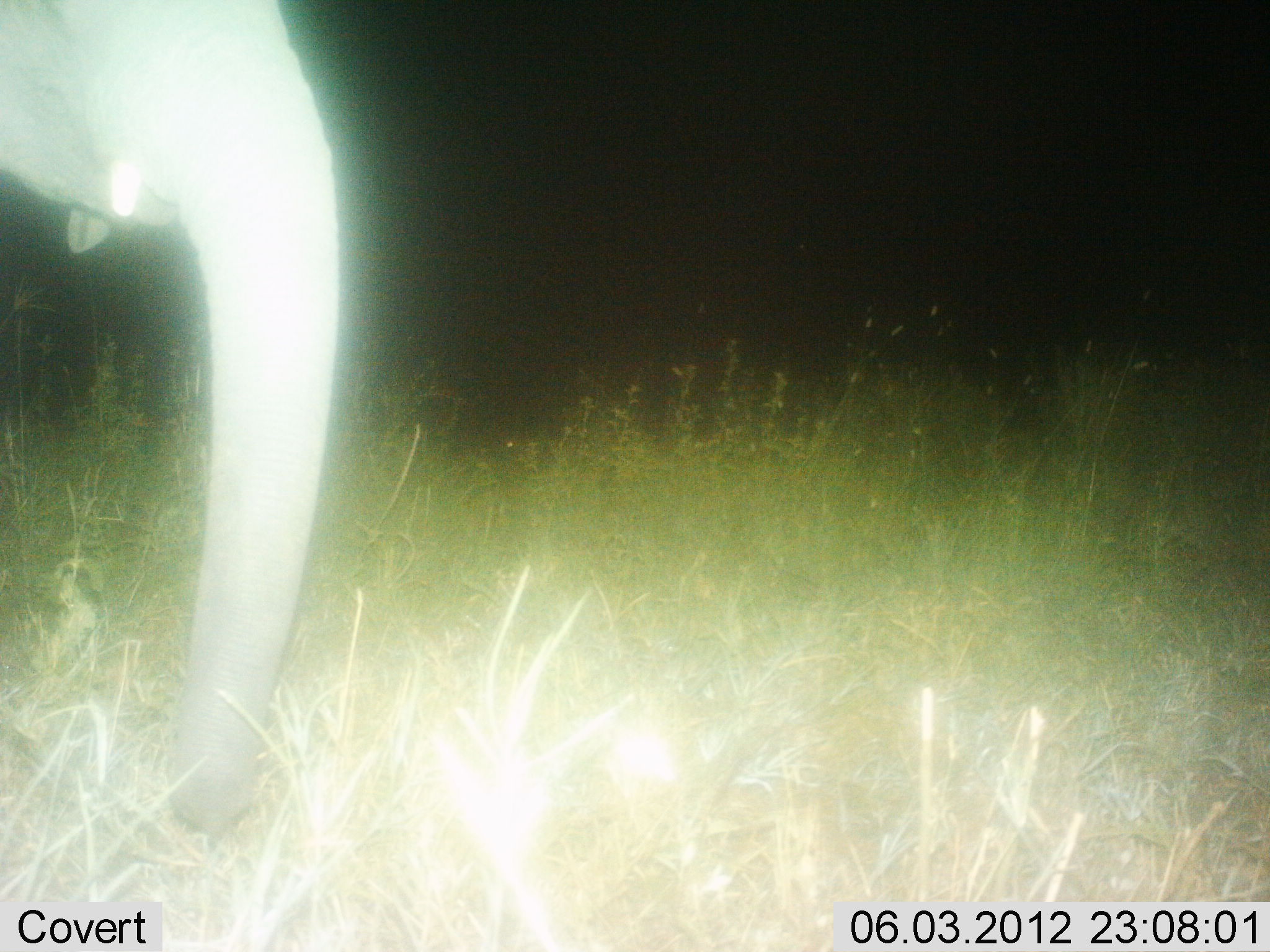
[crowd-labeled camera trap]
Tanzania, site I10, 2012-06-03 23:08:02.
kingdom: Animalia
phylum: Chordata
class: Mammalia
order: Proboscidea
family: Elephantidae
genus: Loxodonta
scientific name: Loxodonta africana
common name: african bush elephant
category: elephant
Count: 1.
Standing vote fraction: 80%.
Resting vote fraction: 0%.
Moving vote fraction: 10%.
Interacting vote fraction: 0%.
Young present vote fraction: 10%.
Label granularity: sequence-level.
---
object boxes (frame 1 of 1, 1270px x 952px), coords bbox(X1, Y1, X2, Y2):
animal: bbox(2, 0, 342, 840)